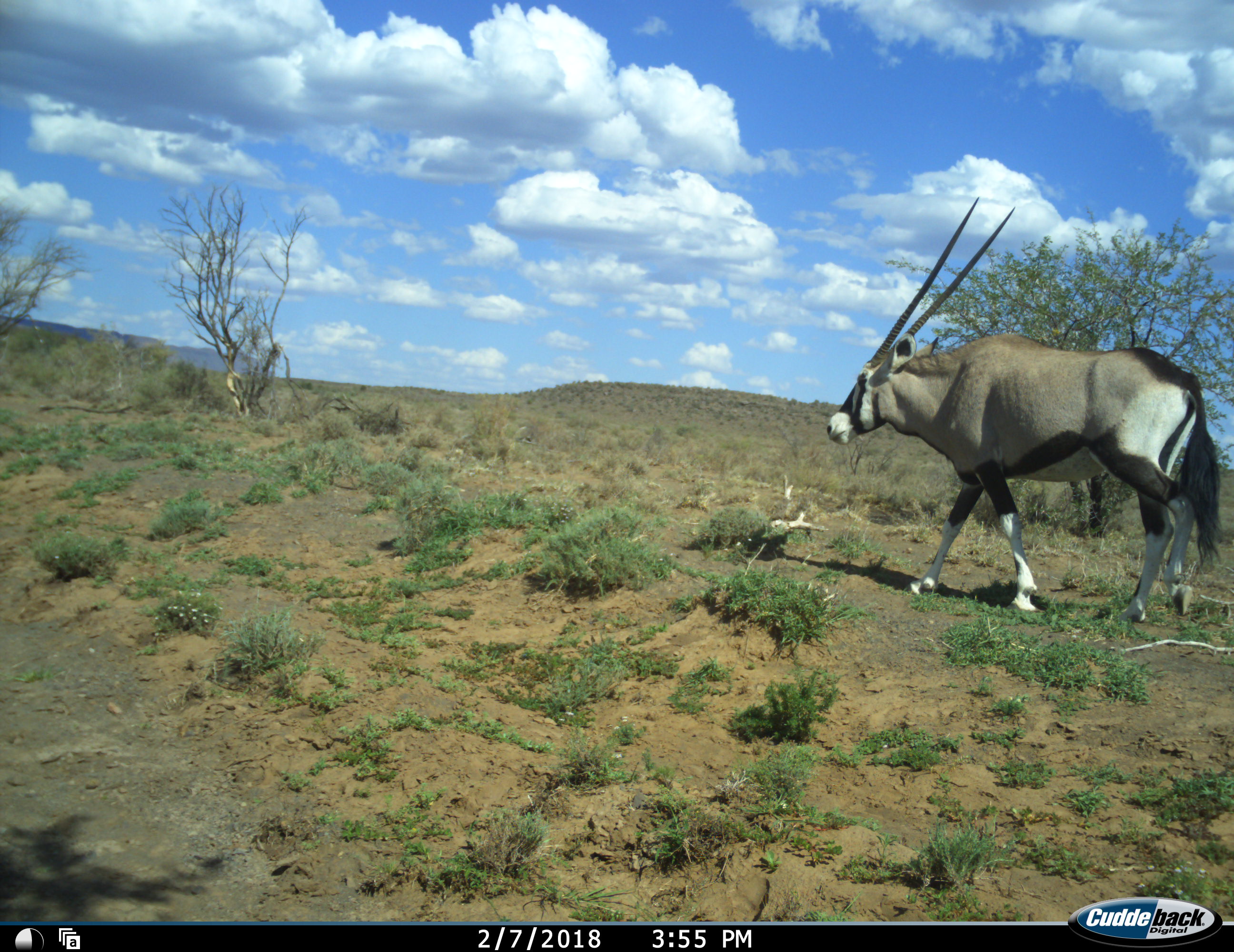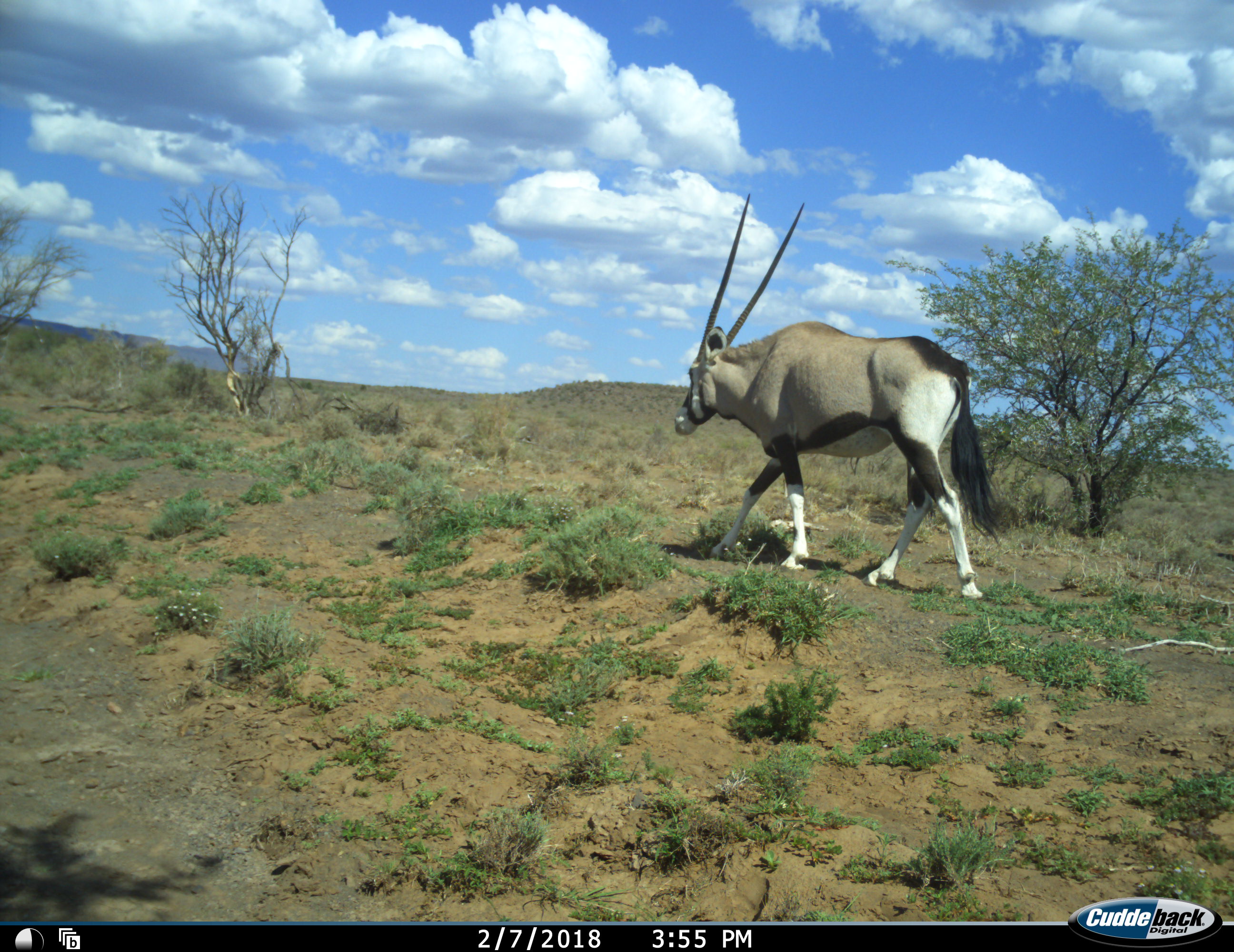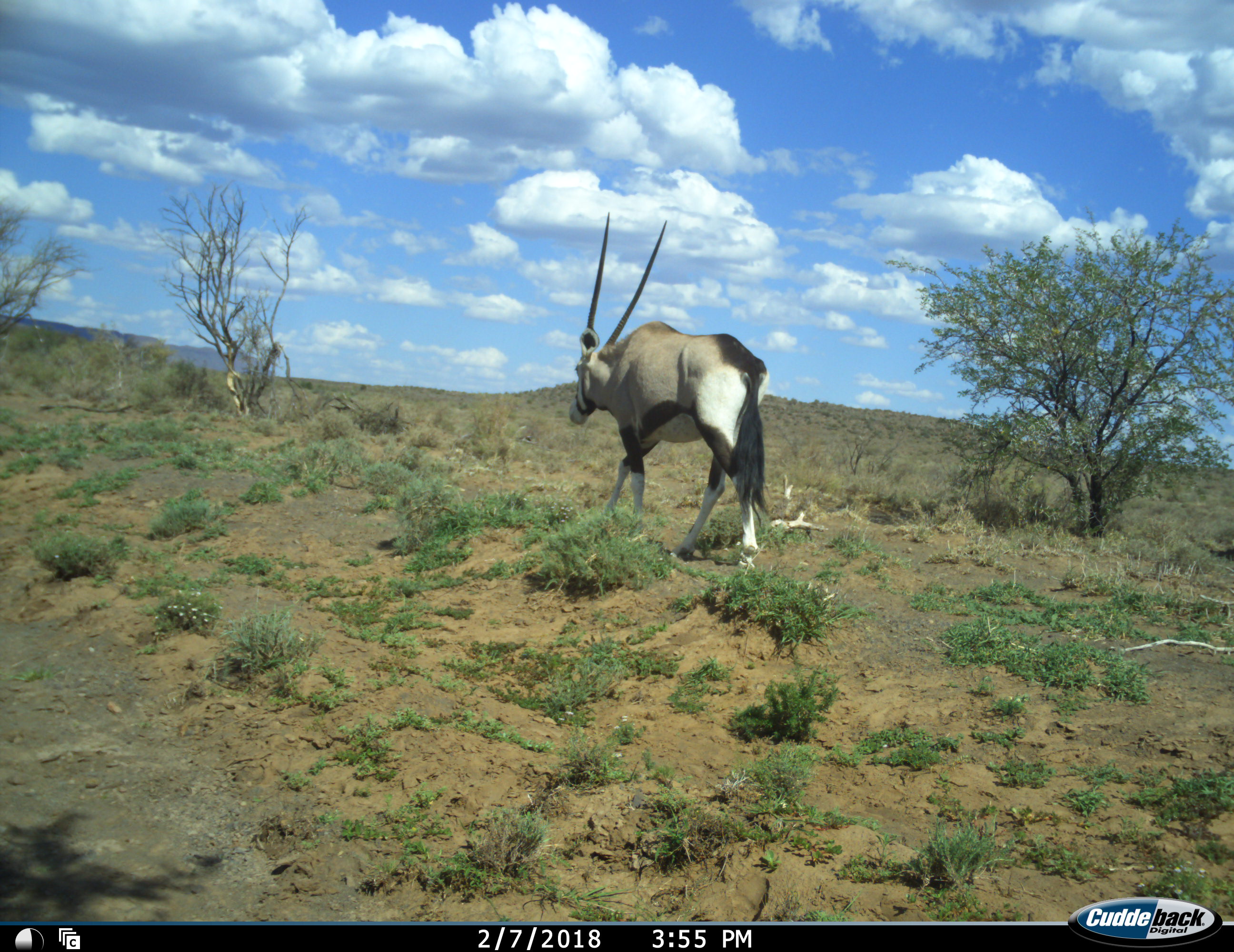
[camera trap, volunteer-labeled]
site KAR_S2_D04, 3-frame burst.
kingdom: Animalia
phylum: Chordata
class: Mammalia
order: Artiodactyla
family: Bovidae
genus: Oryx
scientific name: Oryx gazella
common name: gemsbok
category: oryx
Oryx (gemsbok) (Oryx gazella), count 1. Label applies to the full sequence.